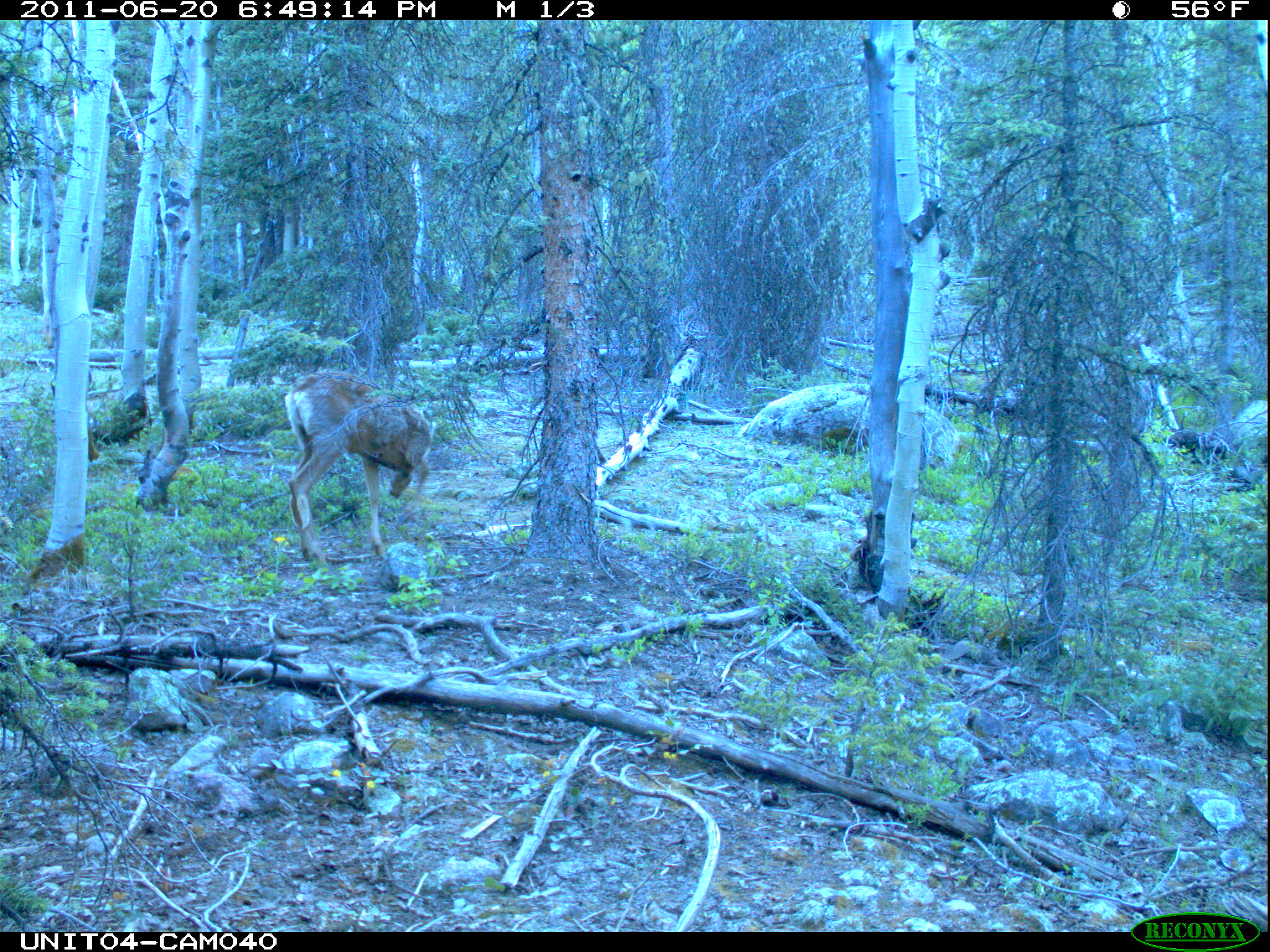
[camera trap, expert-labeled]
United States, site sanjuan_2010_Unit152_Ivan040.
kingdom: Animalia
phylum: Chordata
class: Mammalia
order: Artiodactyla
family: Cervidae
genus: Odocoileus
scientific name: Odocoileus hemionus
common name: mule deer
Odocoileus hemionus (mule deer).